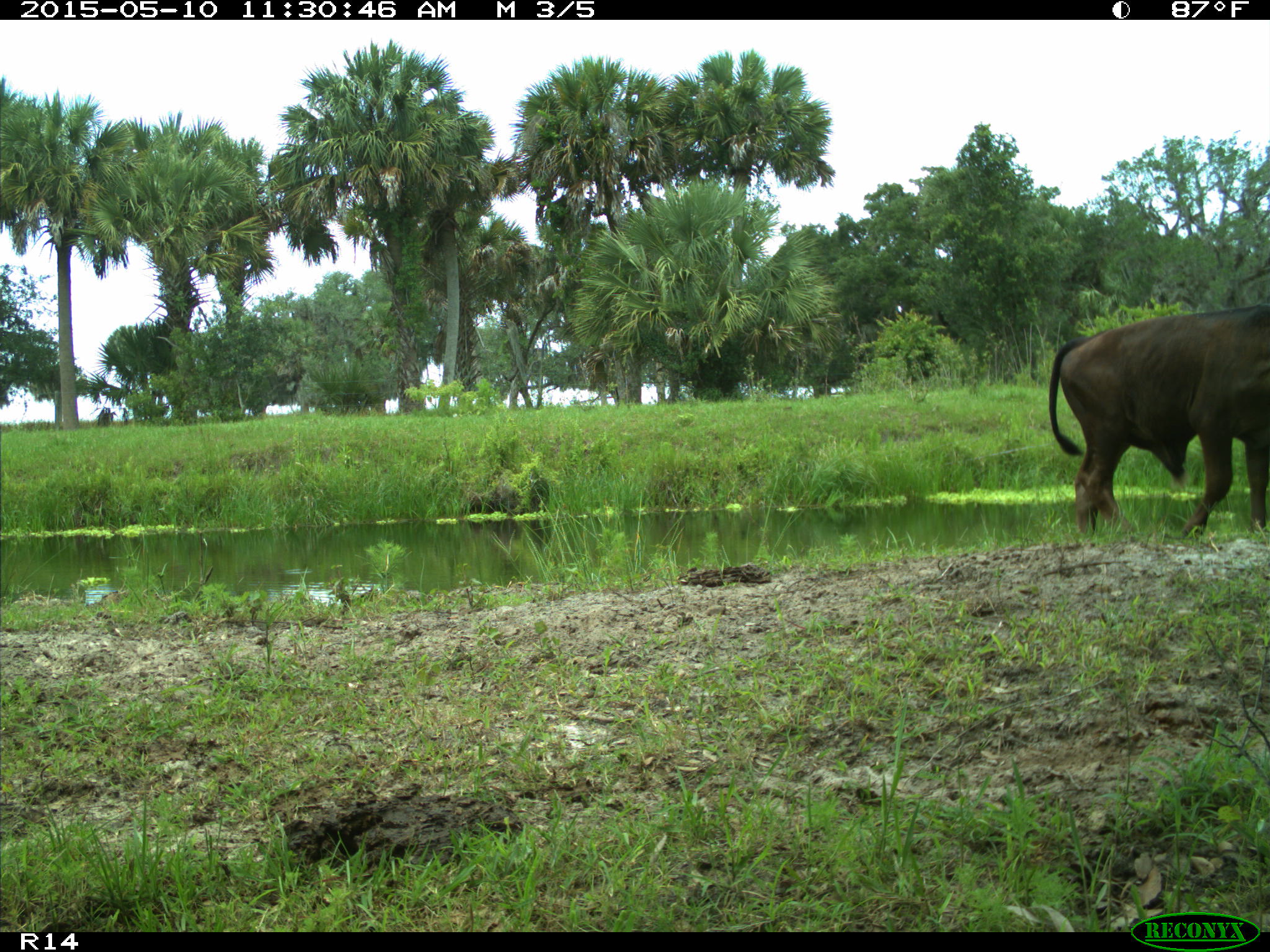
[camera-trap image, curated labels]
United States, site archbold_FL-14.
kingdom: Animalia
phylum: Chordata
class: Mammalia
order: Artiodactyla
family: Bovidae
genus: Bos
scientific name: Bos taurus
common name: domestic cow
Bos taurus (domestic cow).